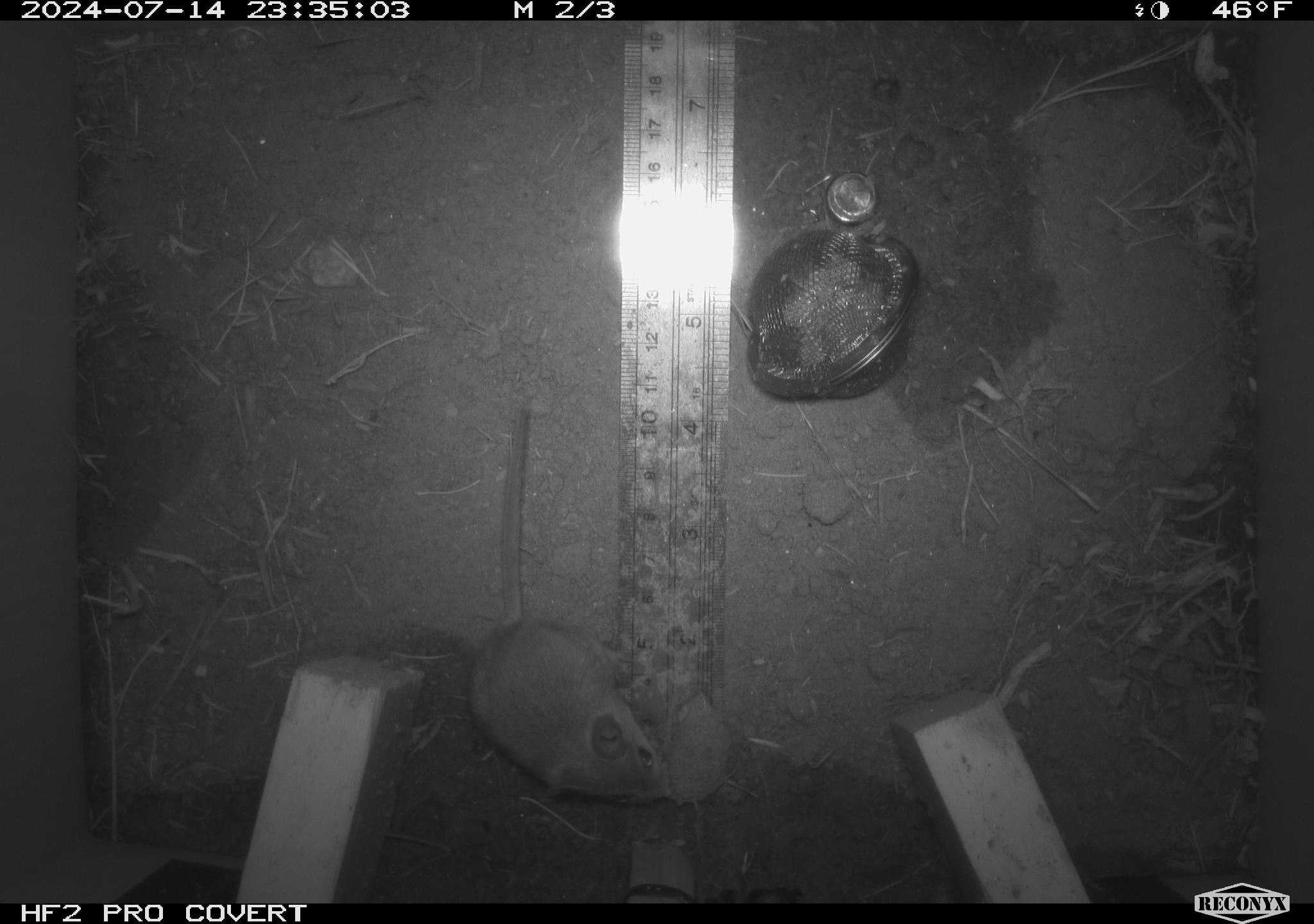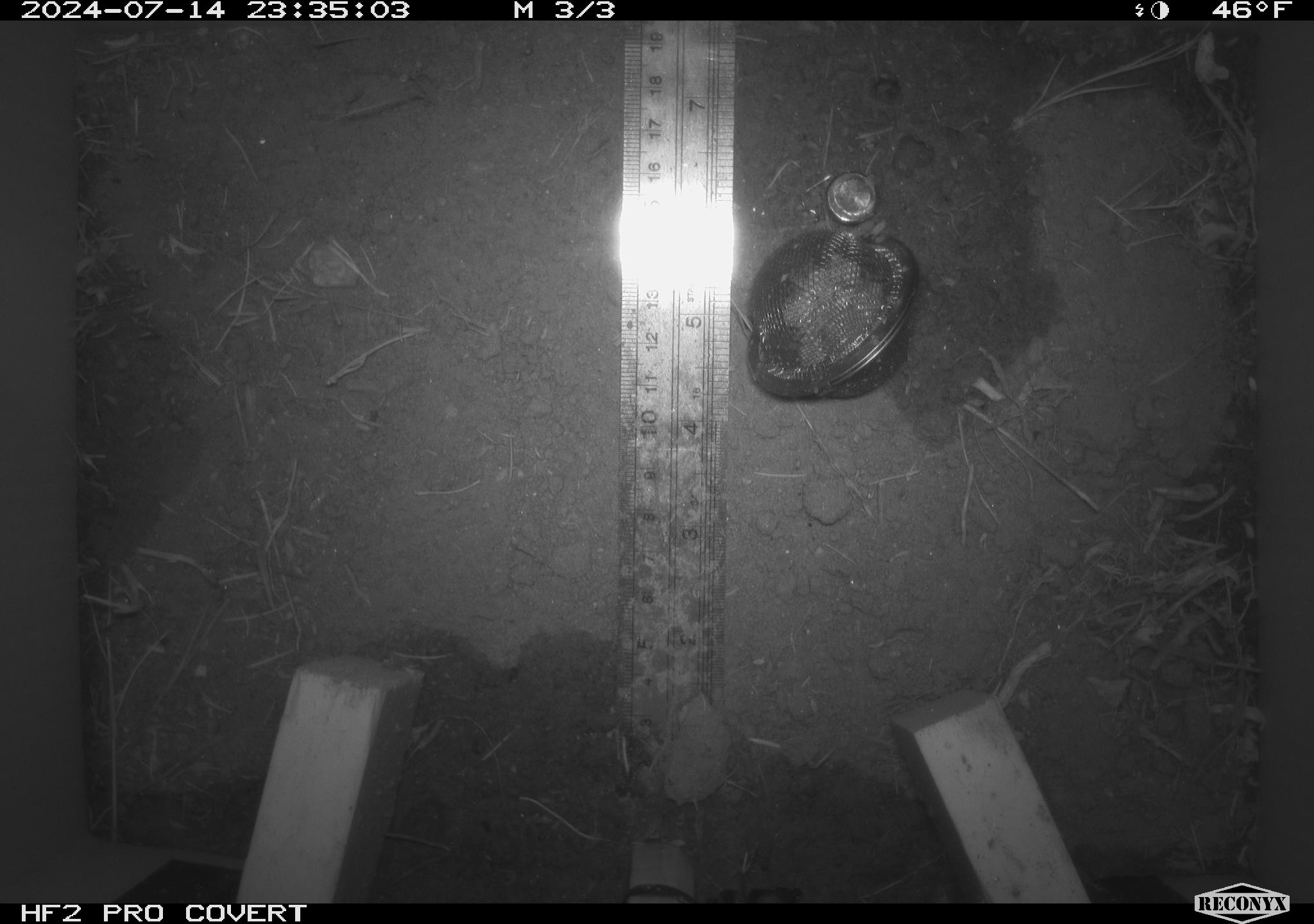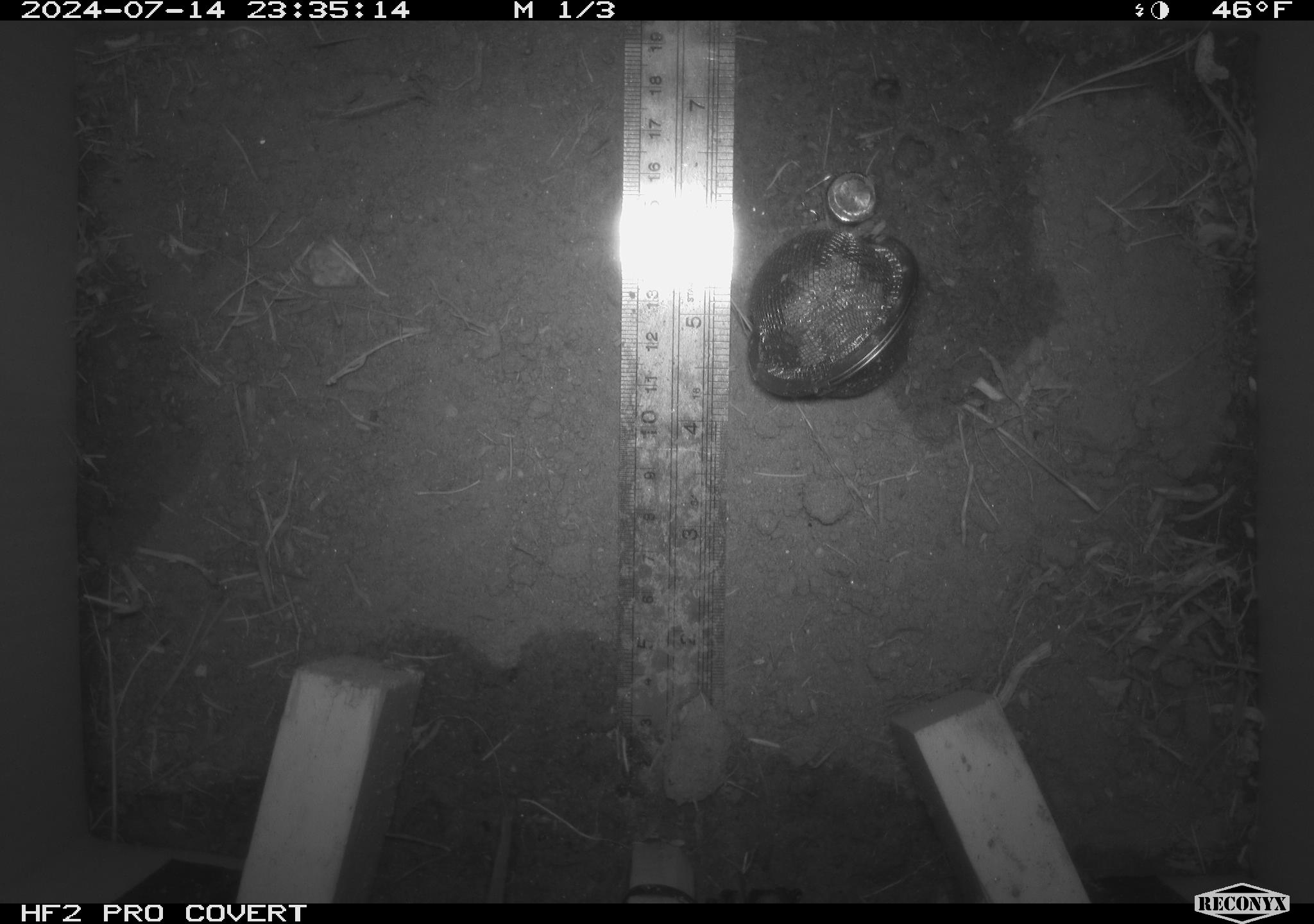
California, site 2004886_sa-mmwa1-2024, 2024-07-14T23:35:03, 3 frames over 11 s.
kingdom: Animalia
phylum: Chordata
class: Mammalia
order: Rodentia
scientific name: Rodentia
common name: mouse species